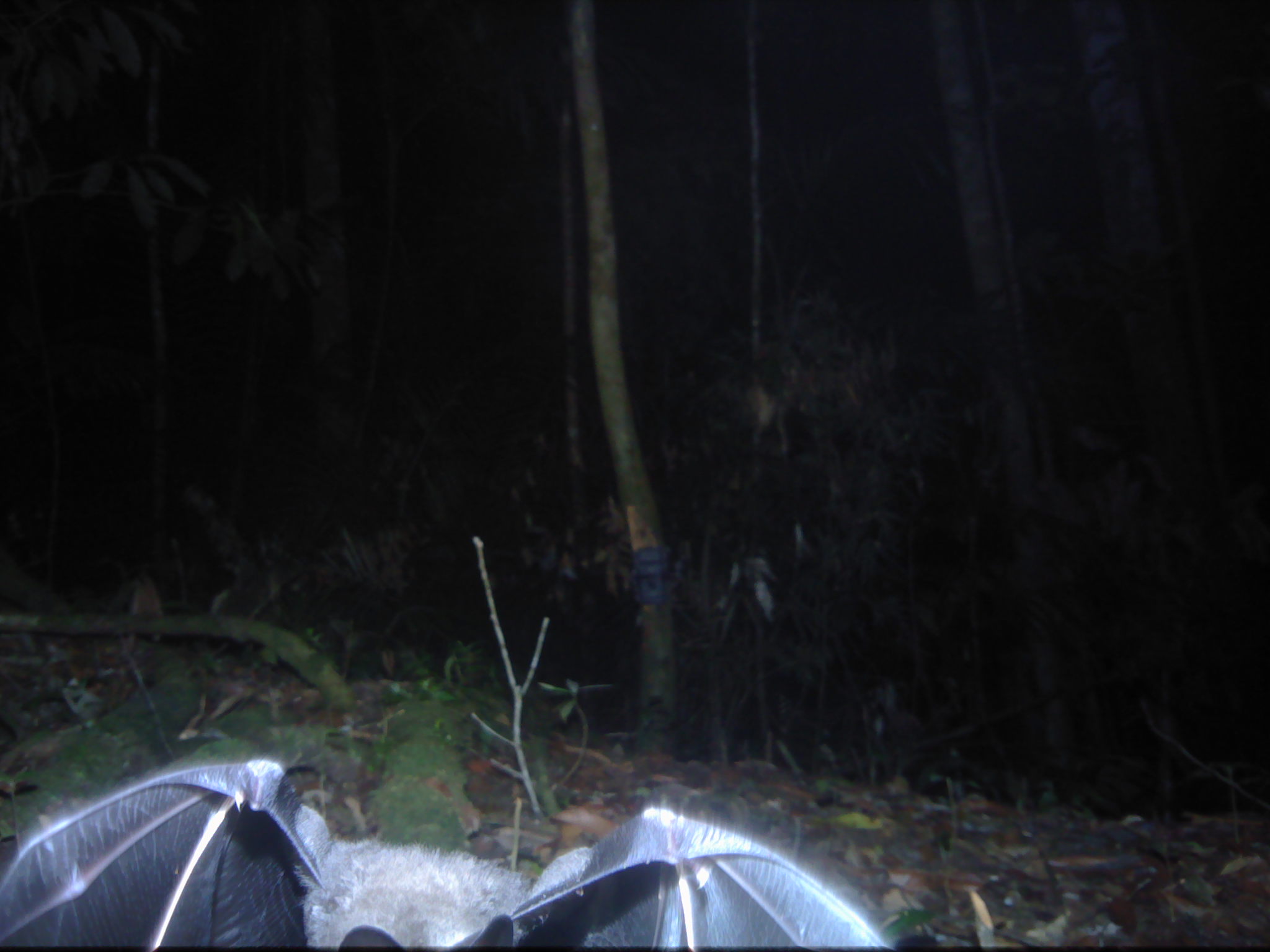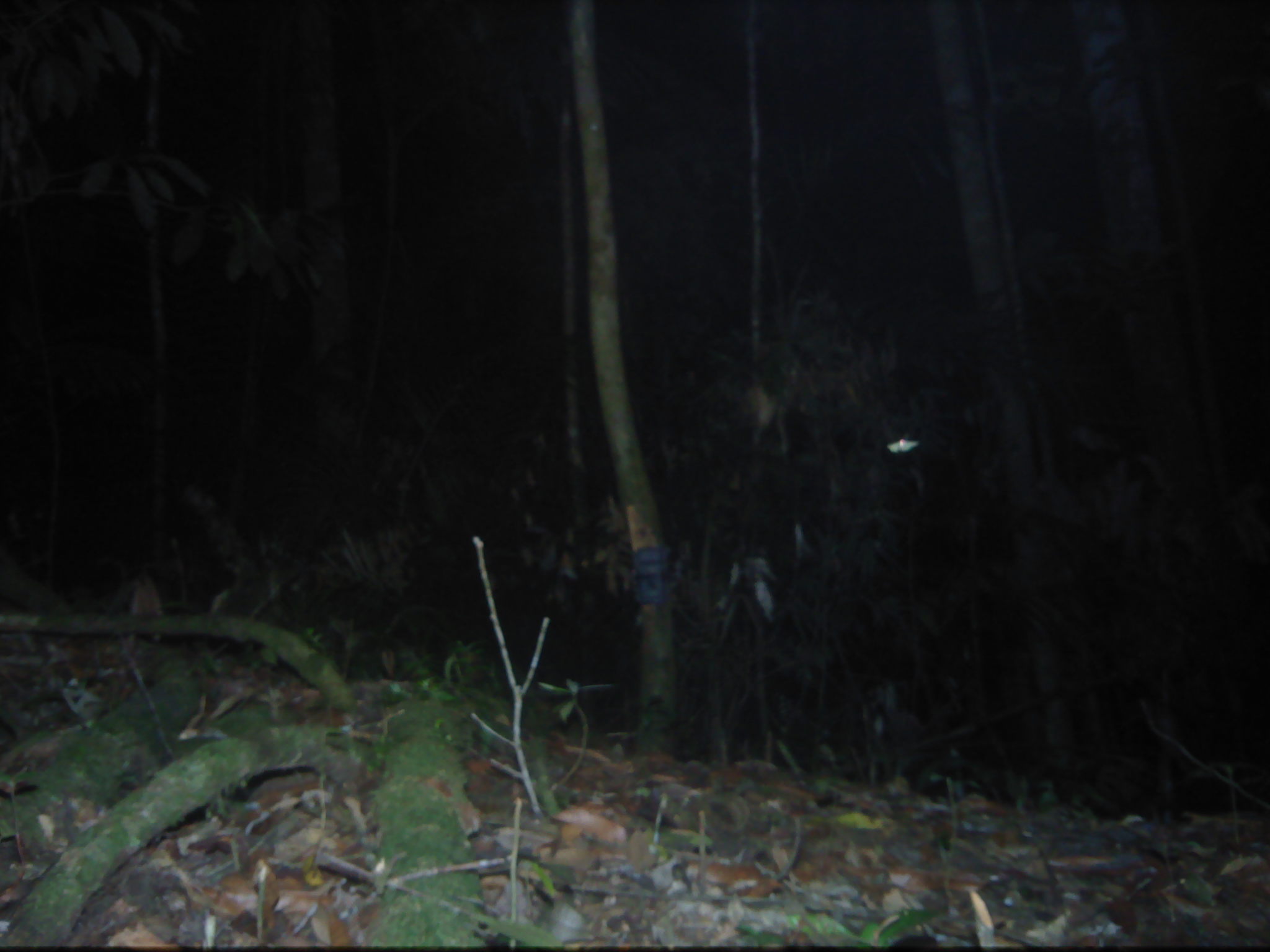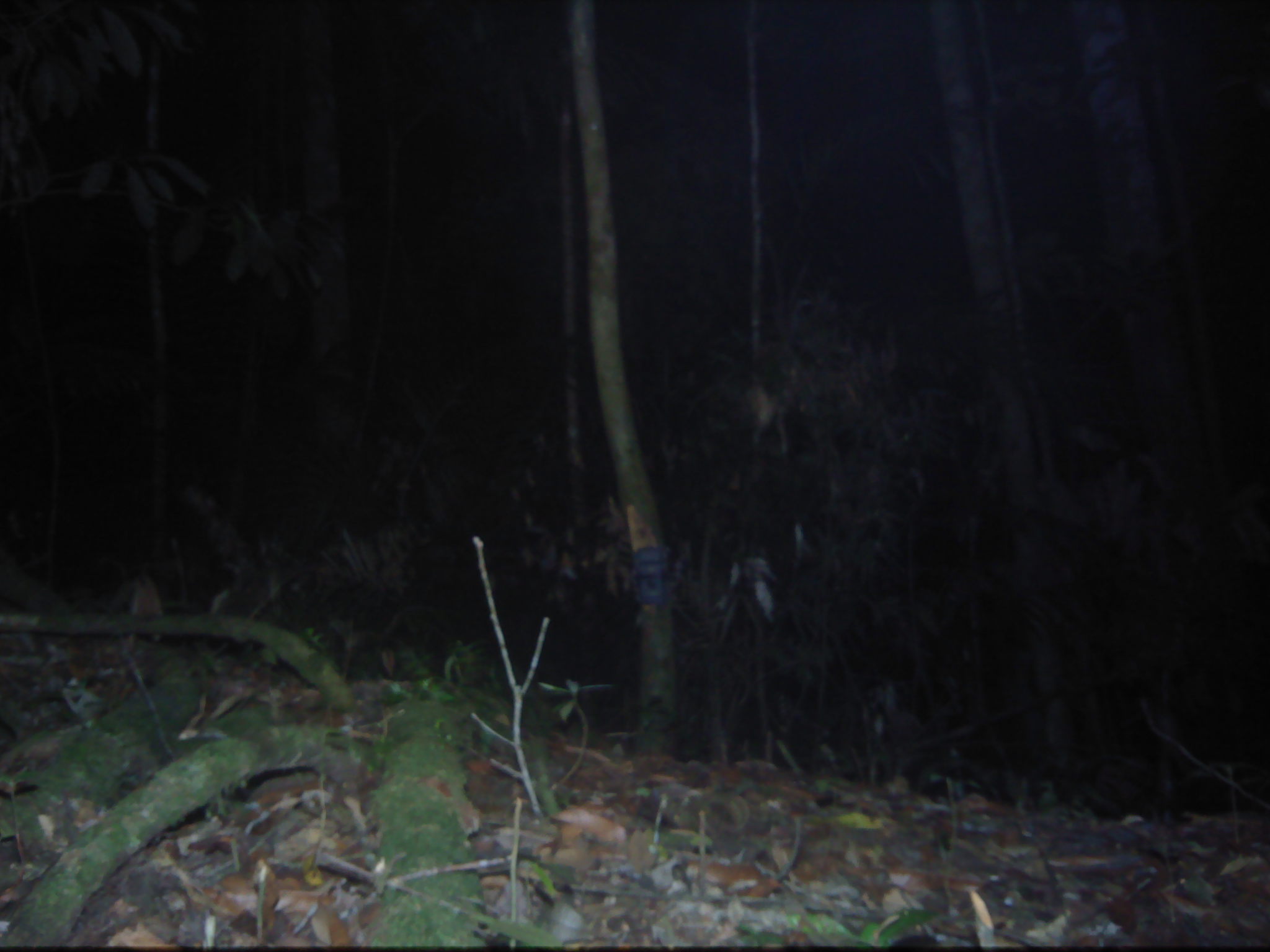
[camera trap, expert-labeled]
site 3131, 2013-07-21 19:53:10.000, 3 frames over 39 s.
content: unidentified animal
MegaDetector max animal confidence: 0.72